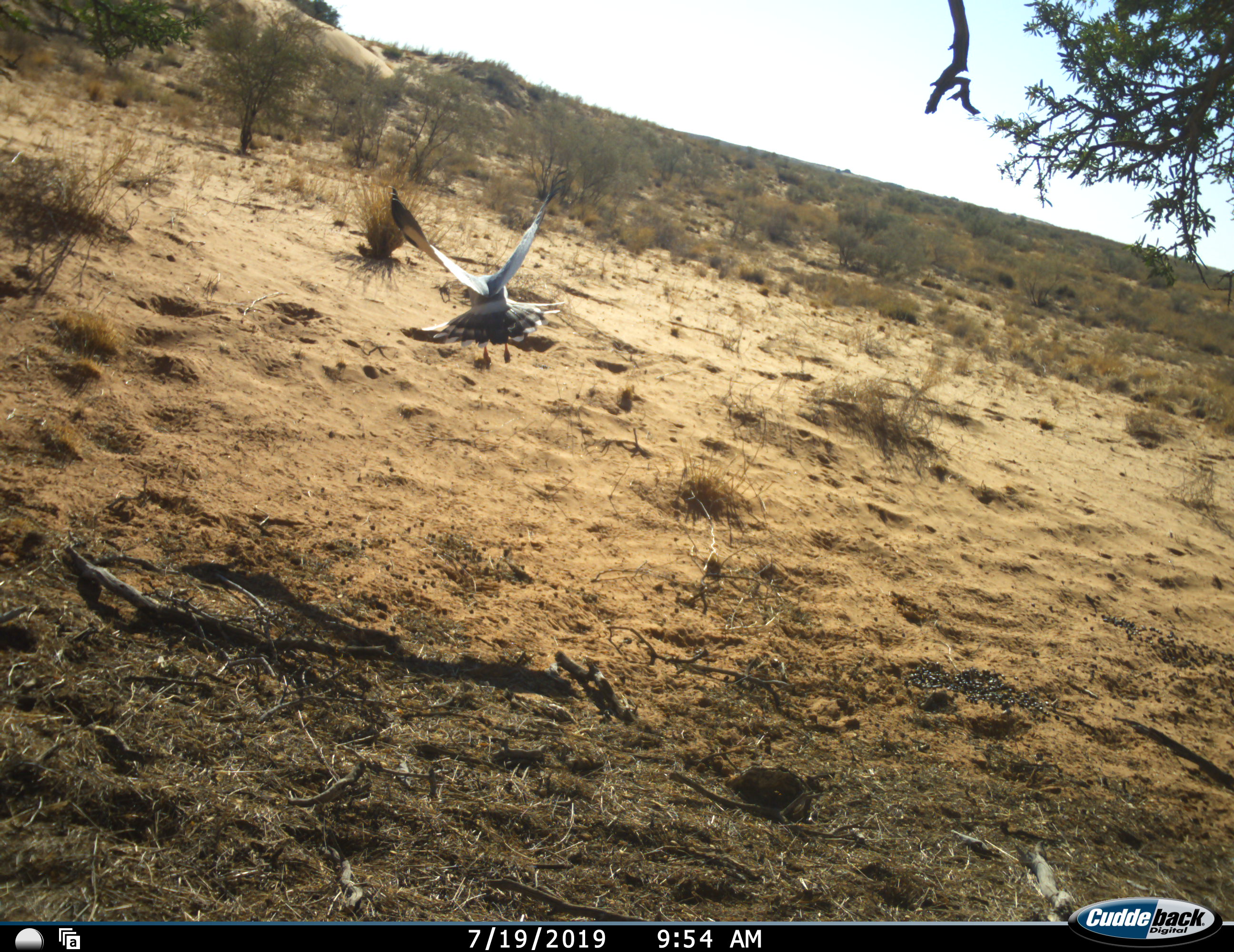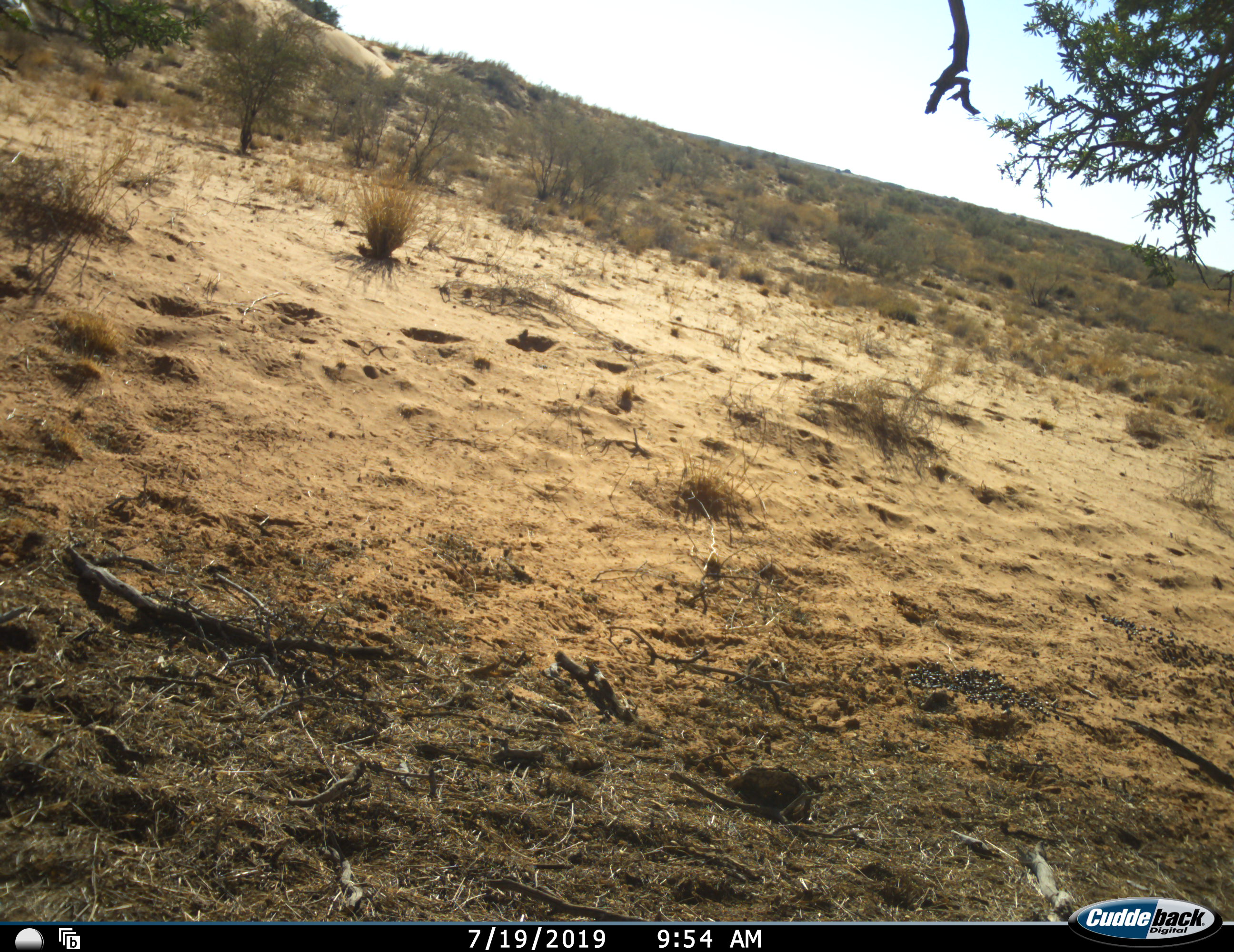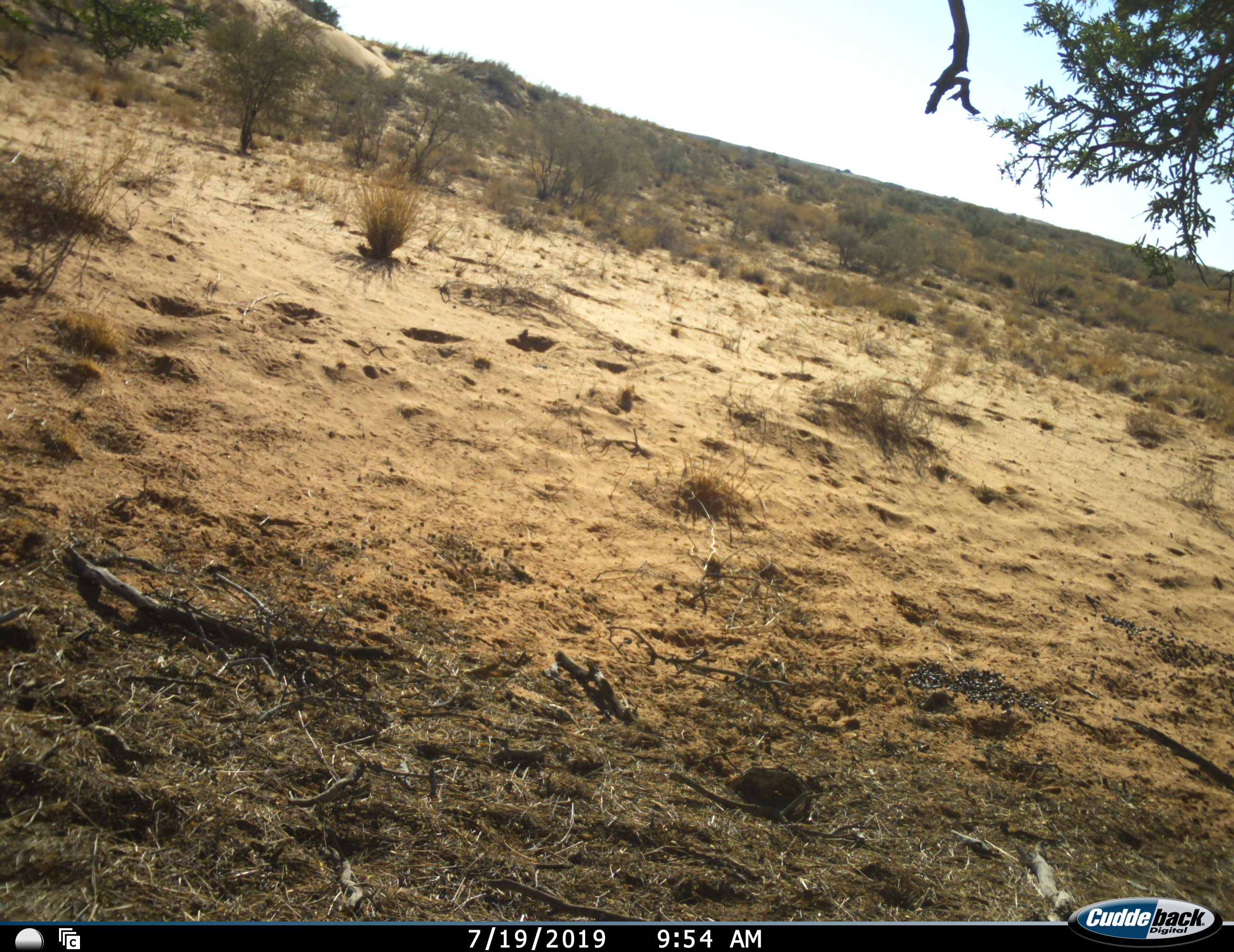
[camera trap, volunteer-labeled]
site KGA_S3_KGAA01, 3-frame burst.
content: unidentified animal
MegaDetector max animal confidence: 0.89